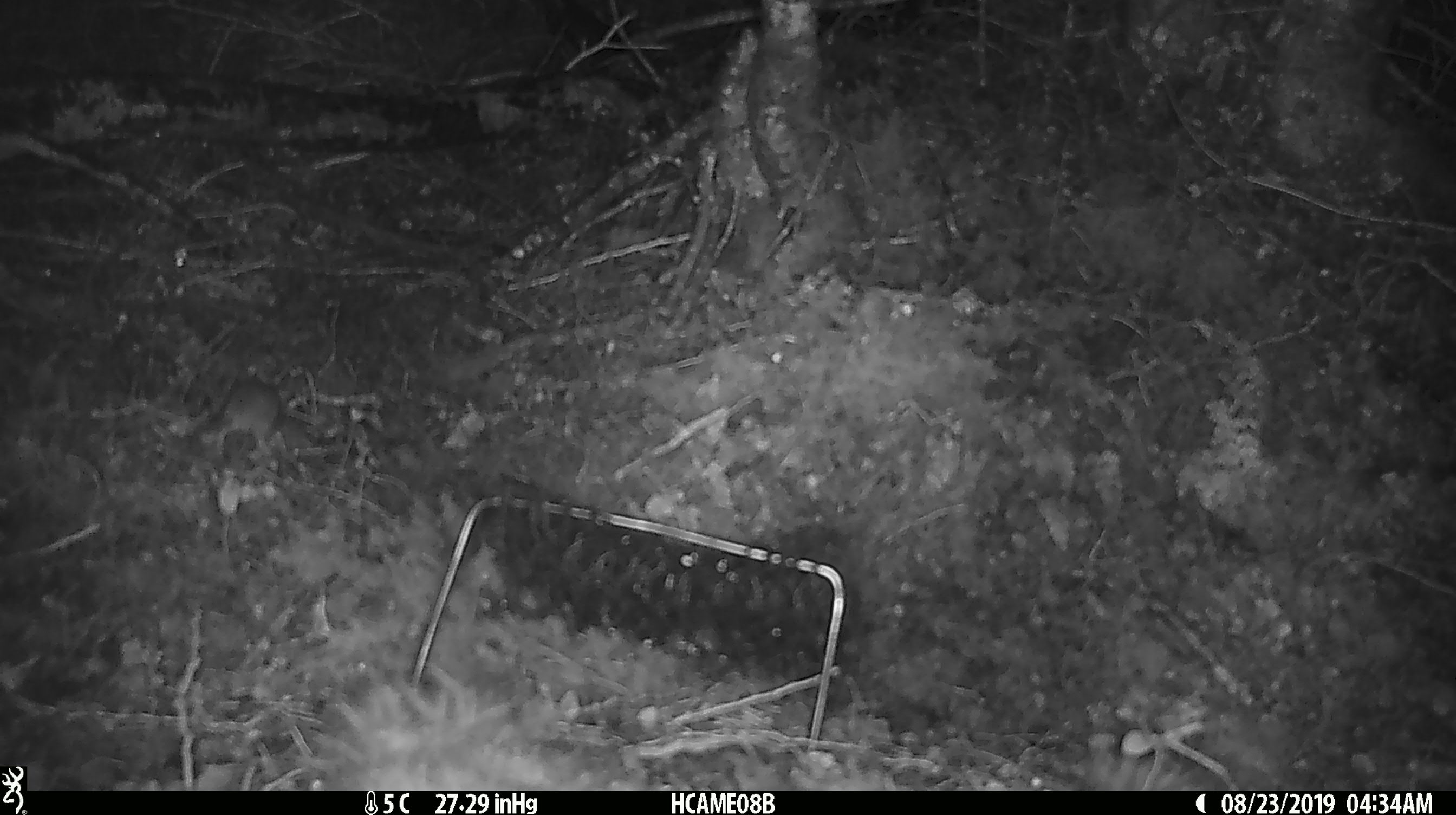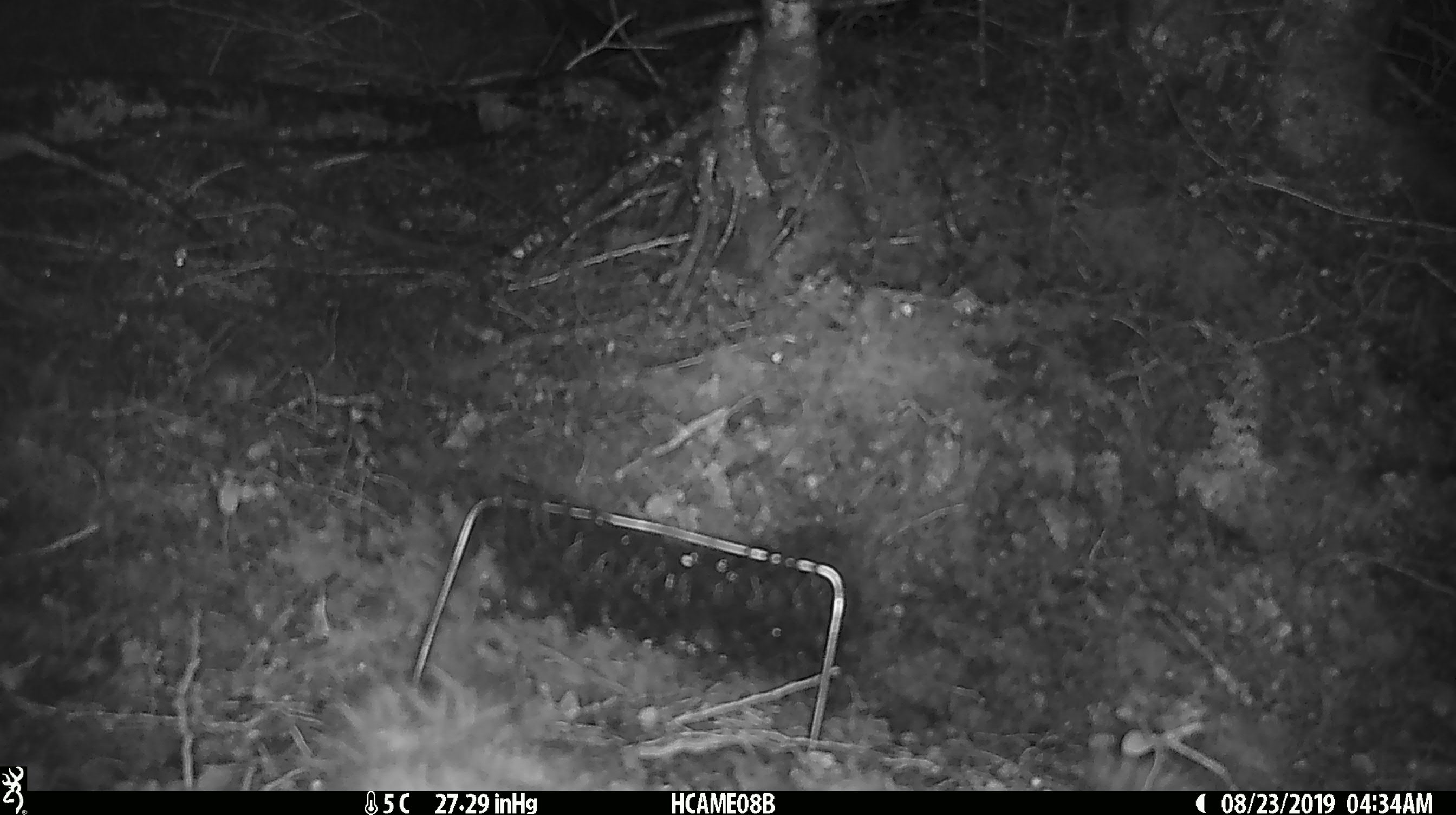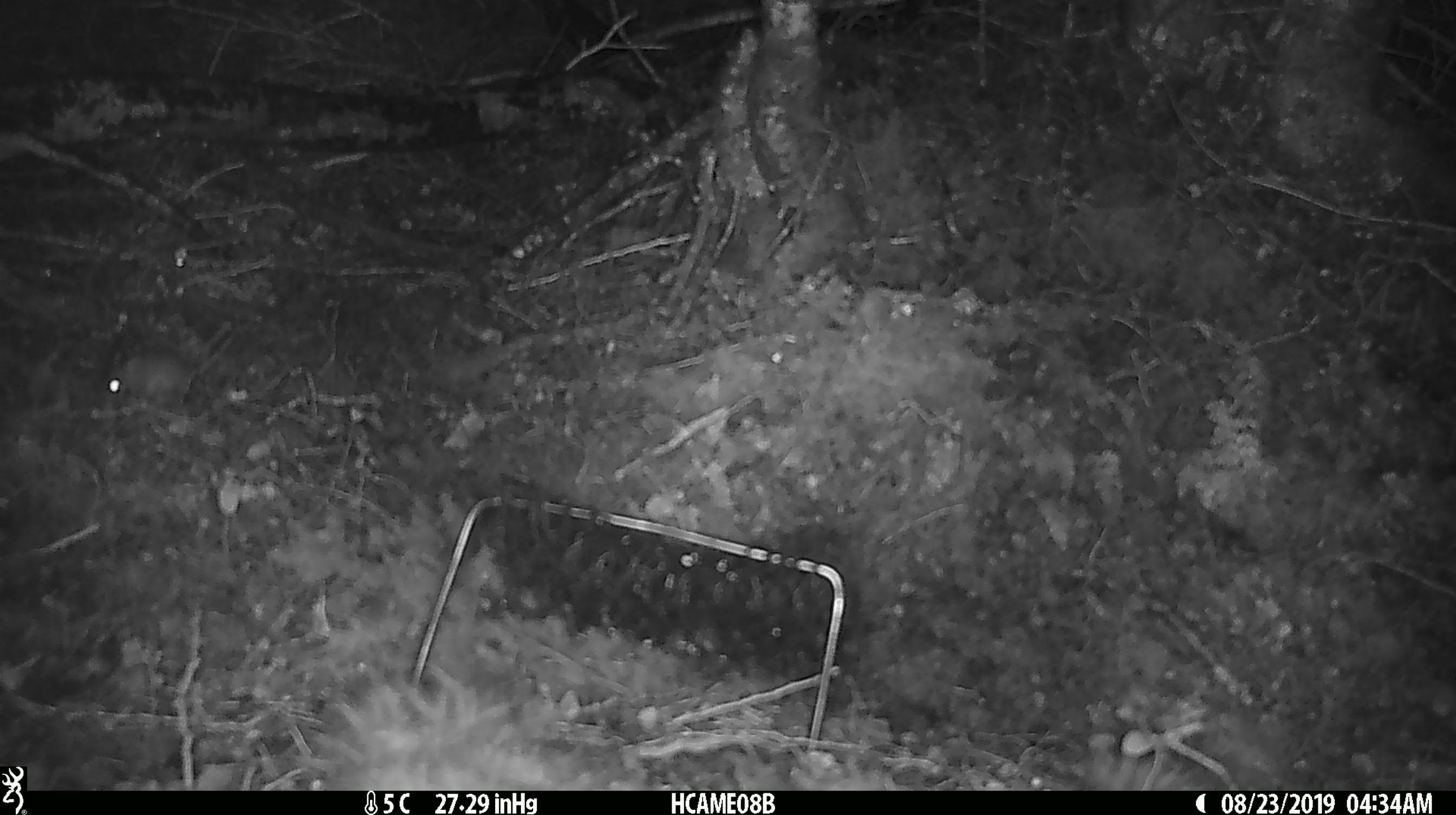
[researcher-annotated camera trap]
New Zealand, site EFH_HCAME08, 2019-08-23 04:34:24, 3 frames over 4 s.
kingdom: Animalia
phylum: Chordata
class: Mammalia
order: Rodentia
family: Muridae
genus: Mus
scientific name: Mus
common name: mouse